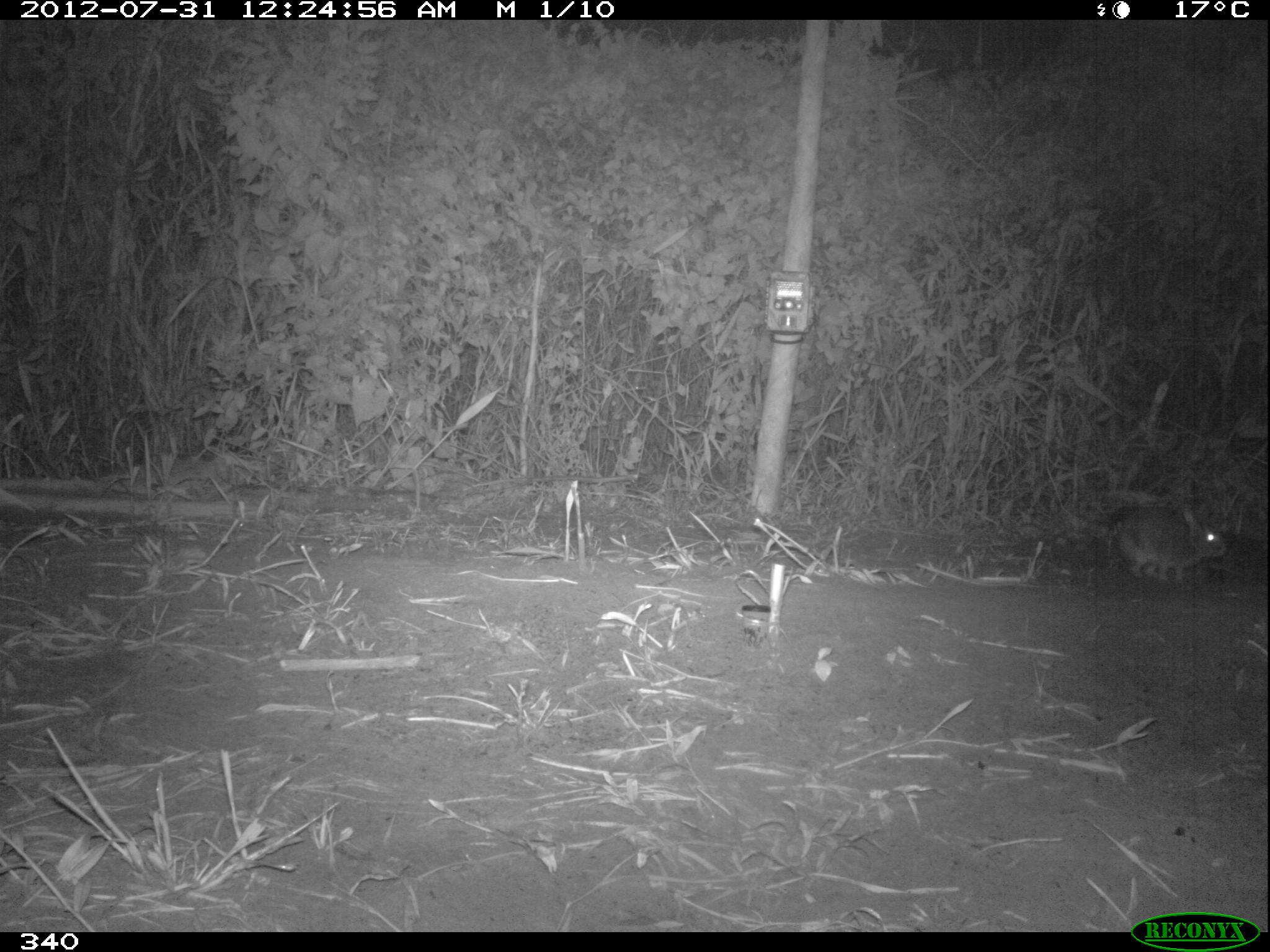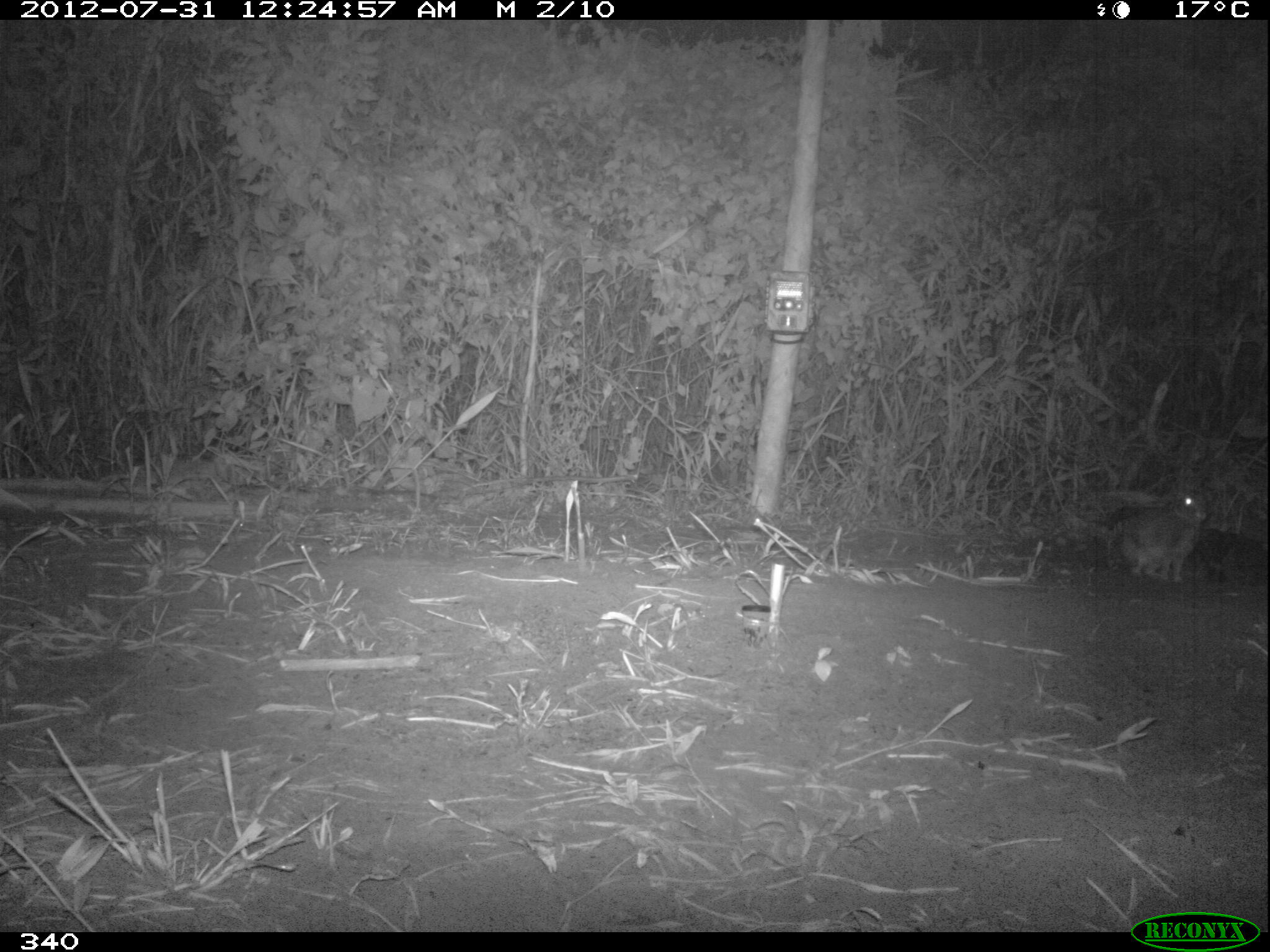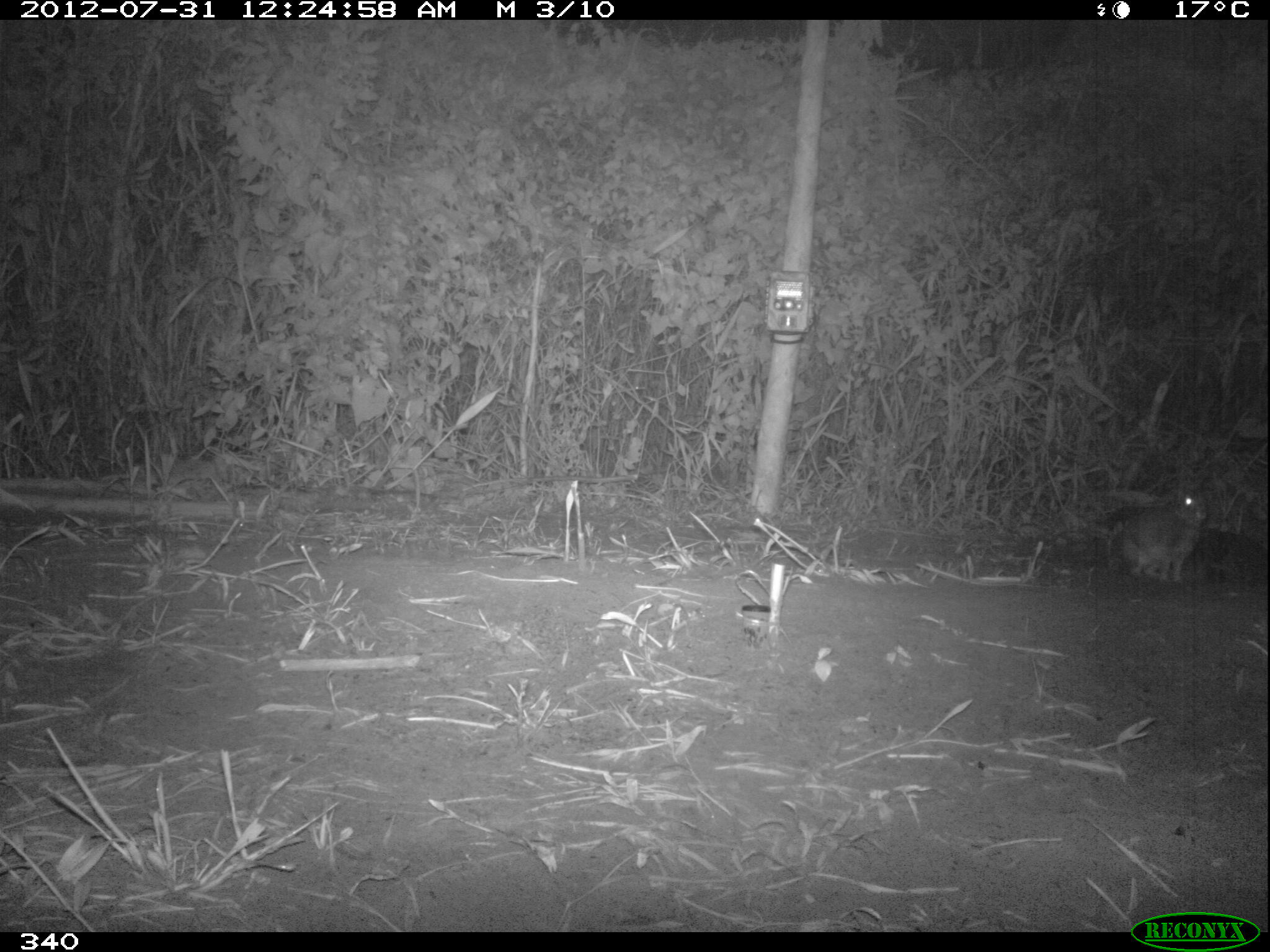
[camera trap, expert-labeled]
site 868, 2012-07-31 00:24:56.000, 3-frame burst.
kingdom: Animalia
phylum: Chordata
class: Mammalia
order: Lagomorpha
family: Leporidae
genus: Sylvilagus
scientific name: Sylvilagus brasiliensis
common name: tapeti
Sylvilagus brasiliensis (tapeti).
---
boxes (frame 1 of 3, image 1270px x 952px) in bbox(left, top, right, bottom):
sylvilagus brasiliensis: bbox(1112, 498, 1227, 580)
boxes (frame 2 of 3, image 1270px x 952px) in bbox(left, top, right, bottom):
sylvilagus brasiliensis: bbox(1111, 483, 1207, 582)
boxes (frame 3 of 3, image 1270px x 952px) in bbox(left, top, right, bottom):
sylvilagus brasiliensis: bbox(1110, 466, 1209, 582)